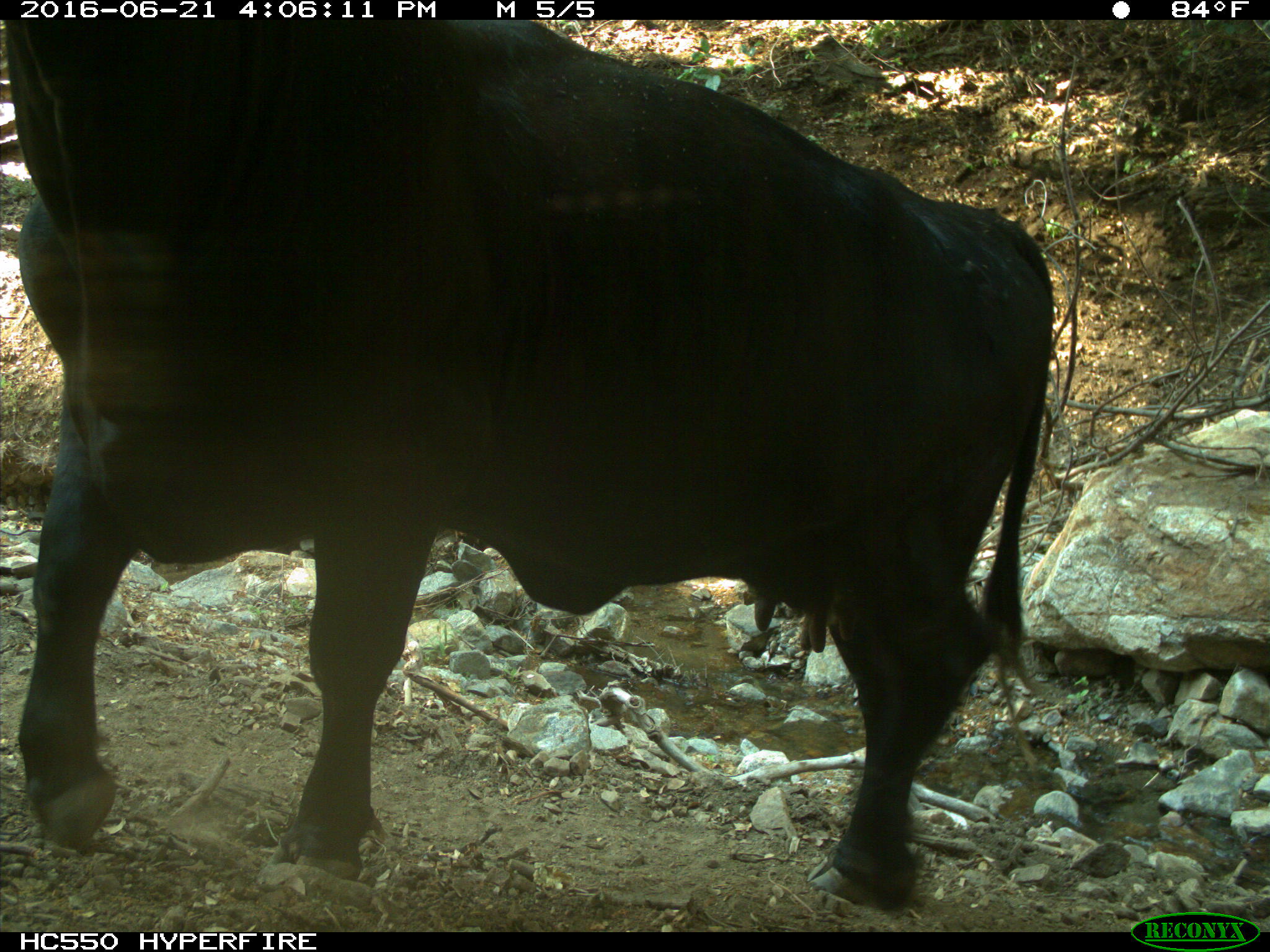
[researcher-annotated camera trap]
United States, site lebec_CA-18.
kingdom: Animalia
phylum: Chordata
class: Mammalia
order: Artiodactyla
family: Bovidae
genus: Bos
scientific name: Bos taurus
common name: domestic cow